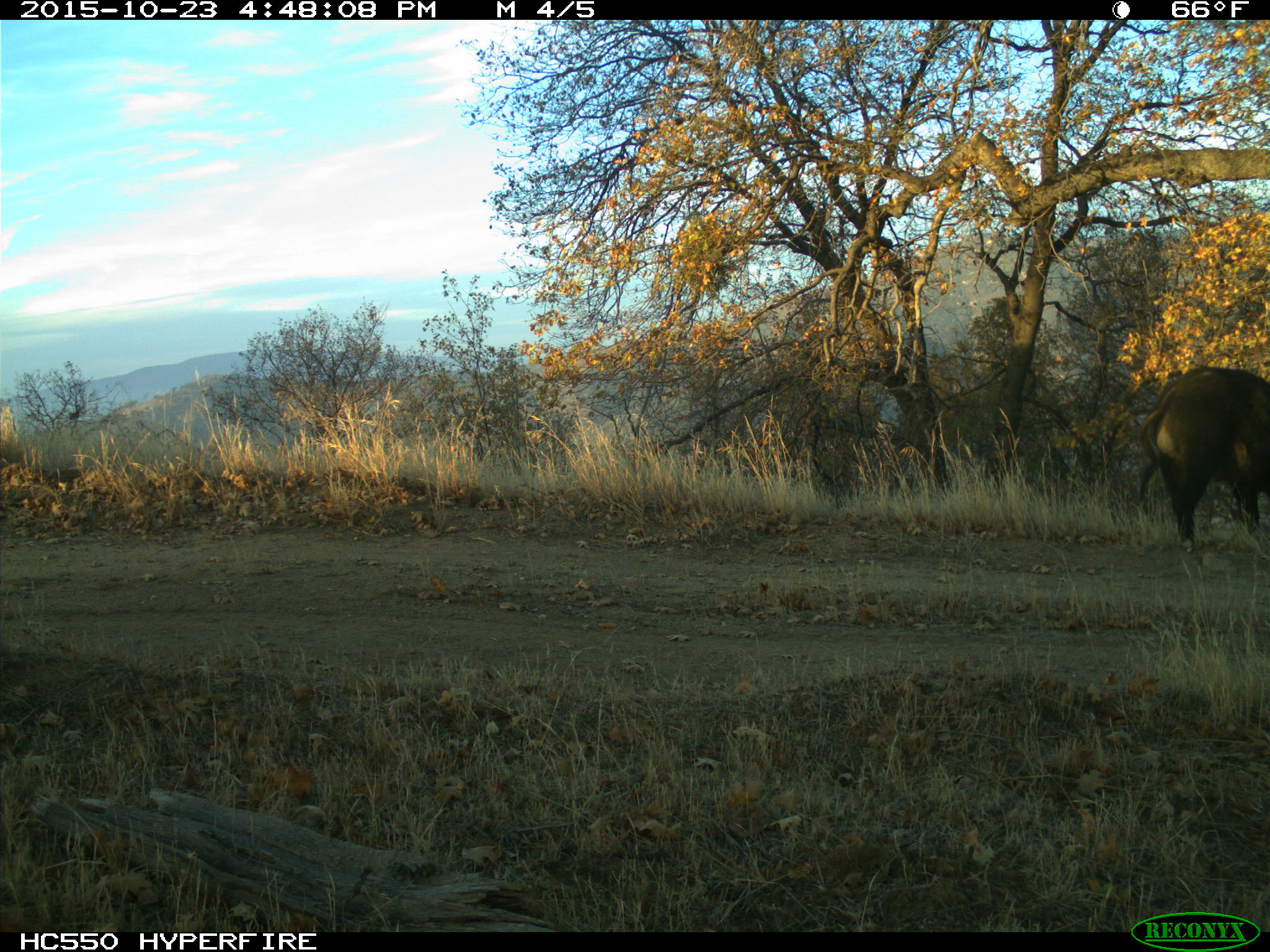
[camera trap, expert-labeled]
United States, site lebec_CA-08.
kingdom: Animalia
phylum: Chordata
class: Mammalia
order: Artiodactyla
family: Suidae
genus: Sus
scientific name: Sus scrofa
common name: wild boar